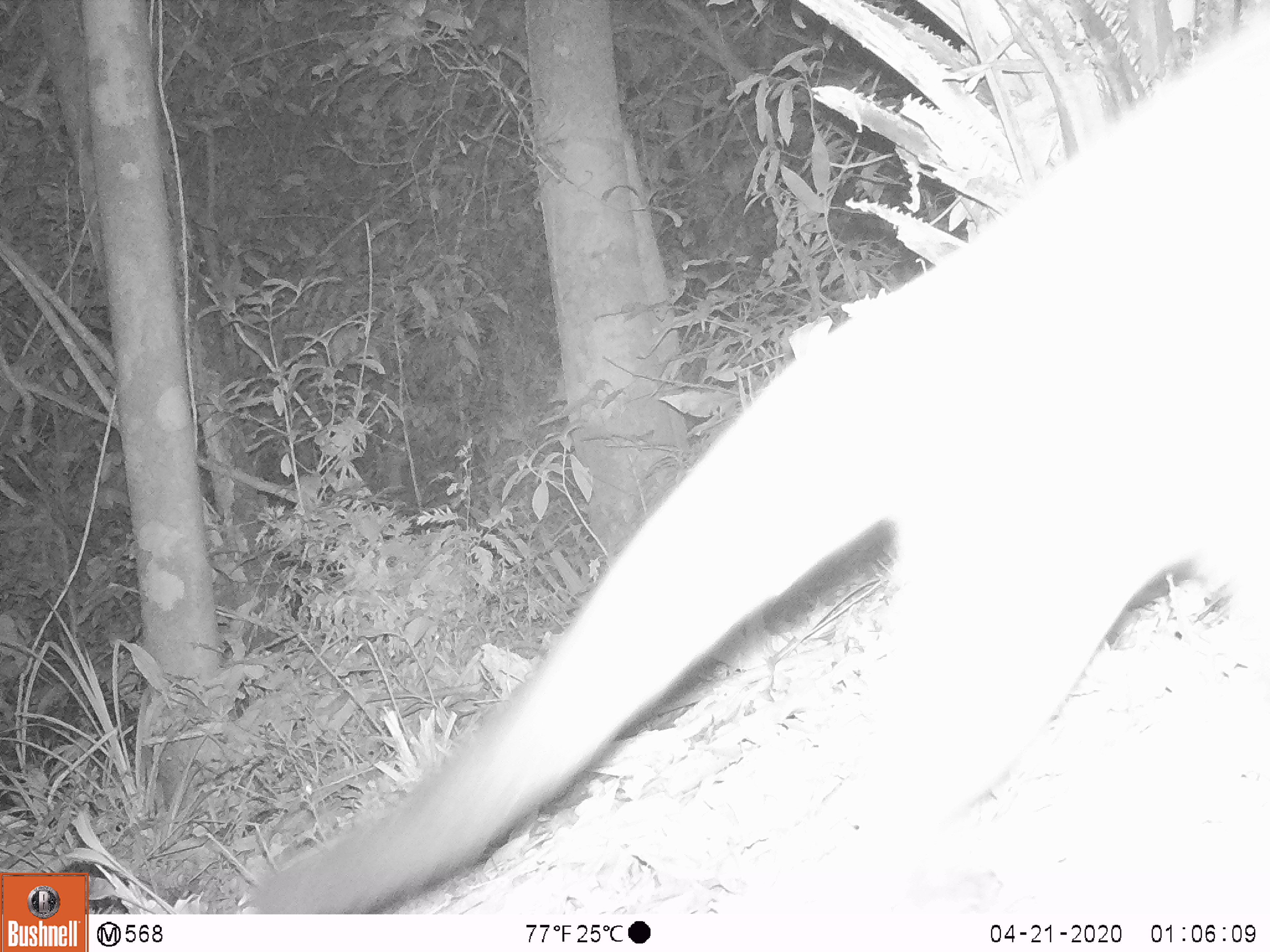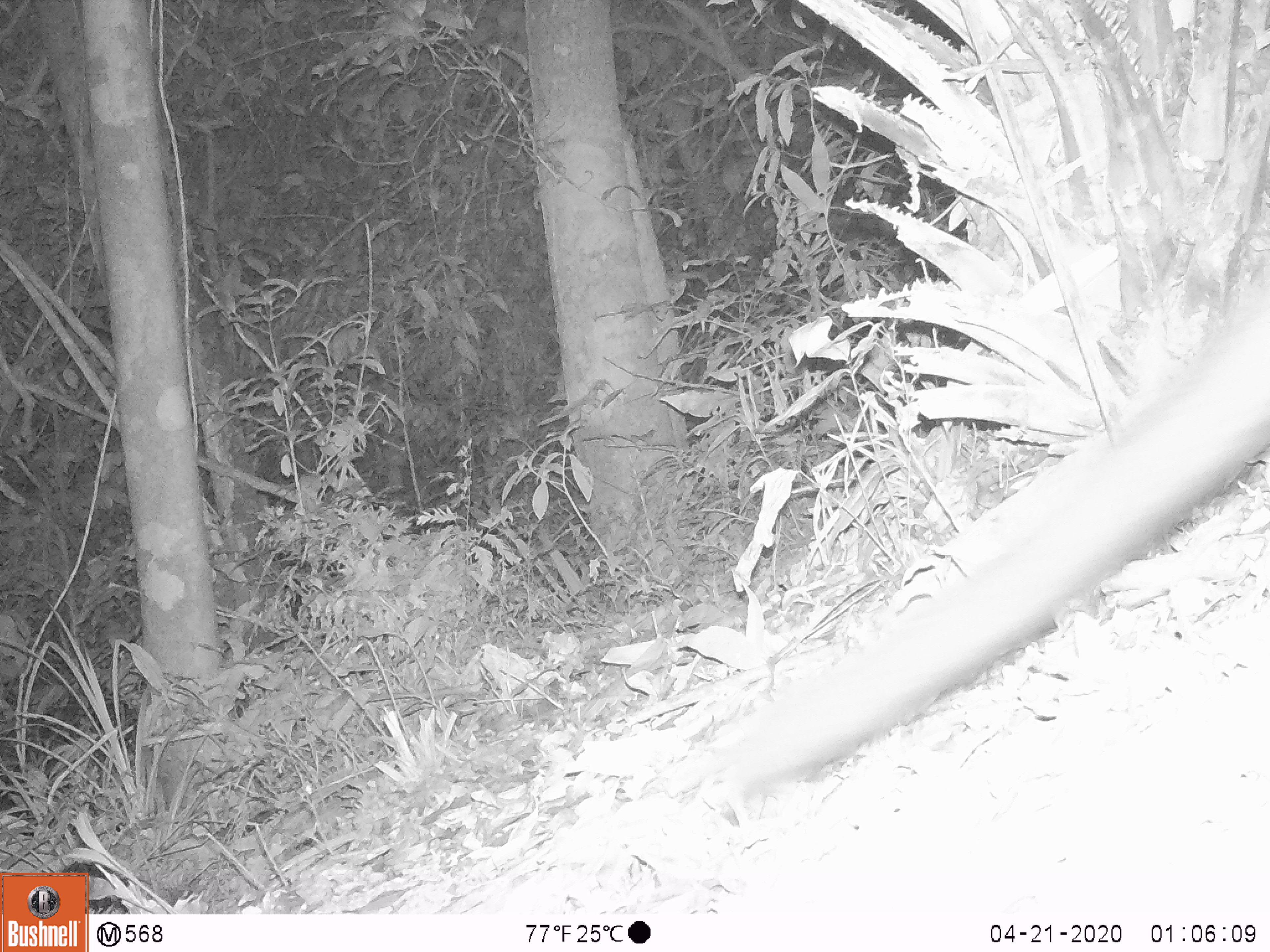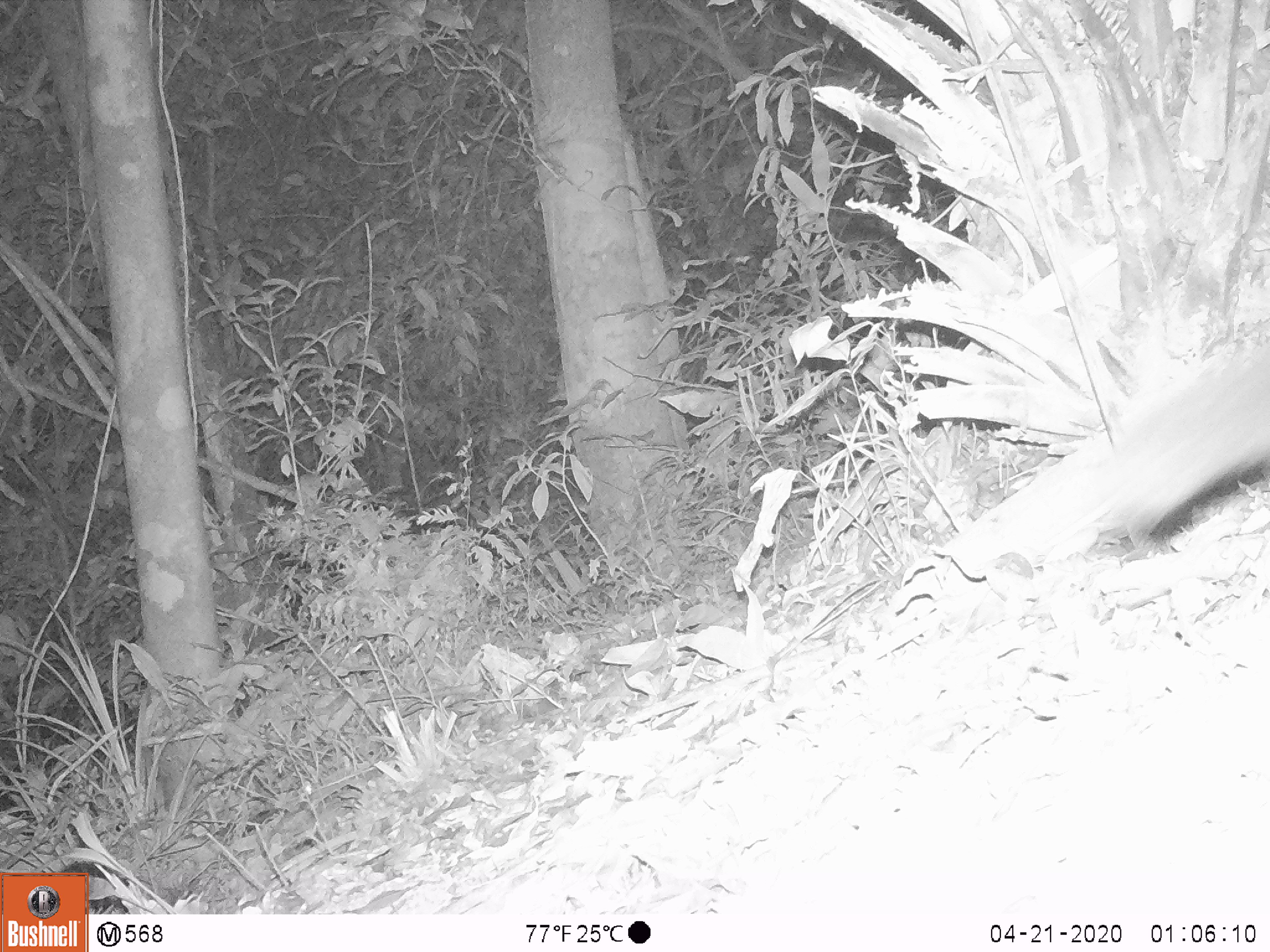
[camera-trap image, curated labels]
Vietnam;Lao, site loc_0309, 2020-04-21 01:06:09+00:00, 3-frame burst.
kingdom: Animalia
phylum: Chordata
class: Mammalia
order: Carnivora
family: Viverridae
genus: Paguma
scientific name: Paguma larvata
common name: masked palm civet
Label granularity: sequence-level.